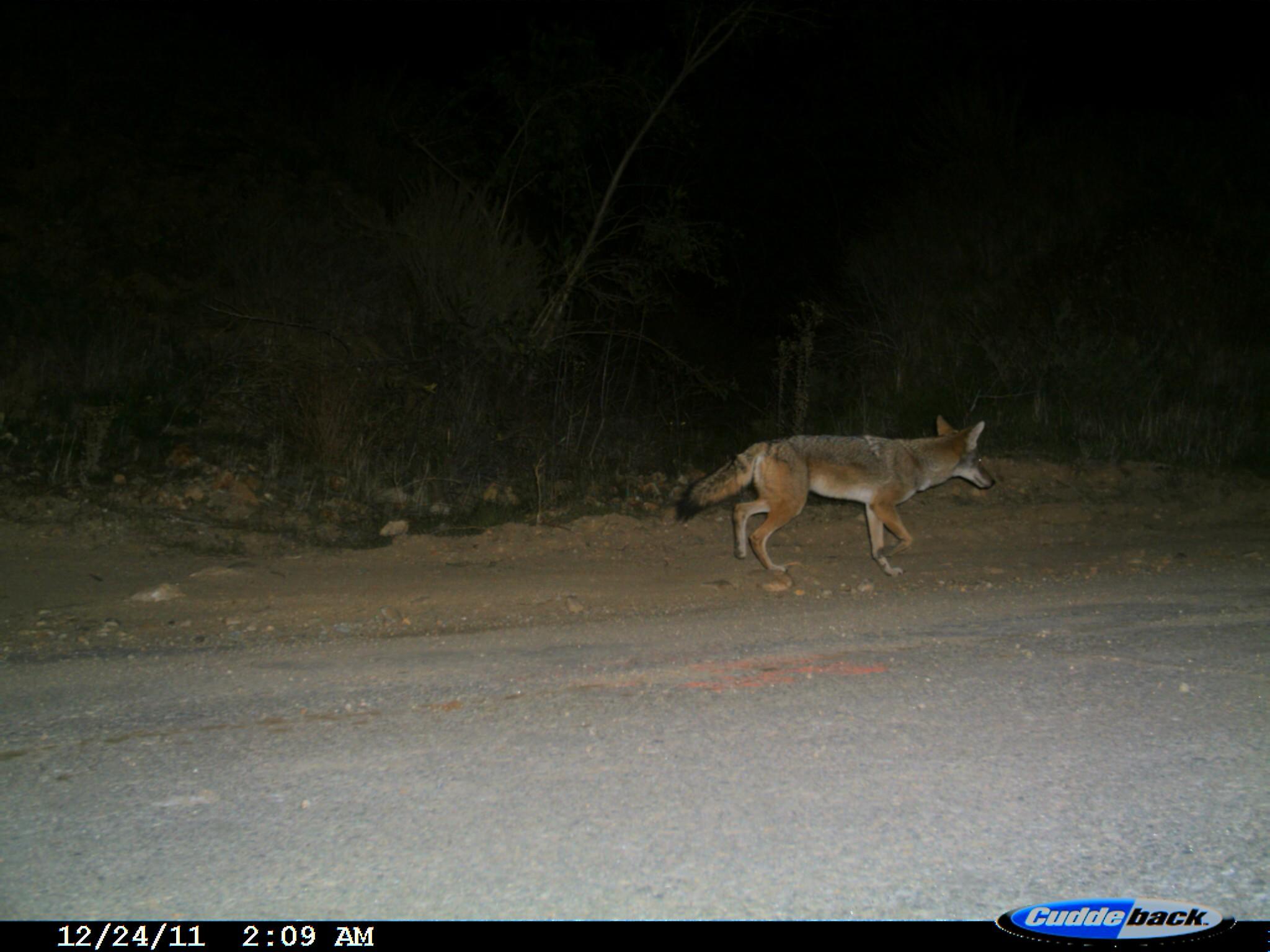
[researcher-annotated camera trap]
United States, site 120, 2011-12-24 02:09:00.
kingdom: Animalia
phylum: Chordata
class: Mammalia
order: Carnivora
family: Canidae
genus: Canis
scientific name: Canis latrans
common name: coyote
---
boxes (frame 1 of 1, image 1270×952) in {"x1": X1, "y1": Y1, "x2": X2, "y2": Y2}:
coyote: {"x1": 668, "y1": 408, "x2": 1011, "y2": 578}